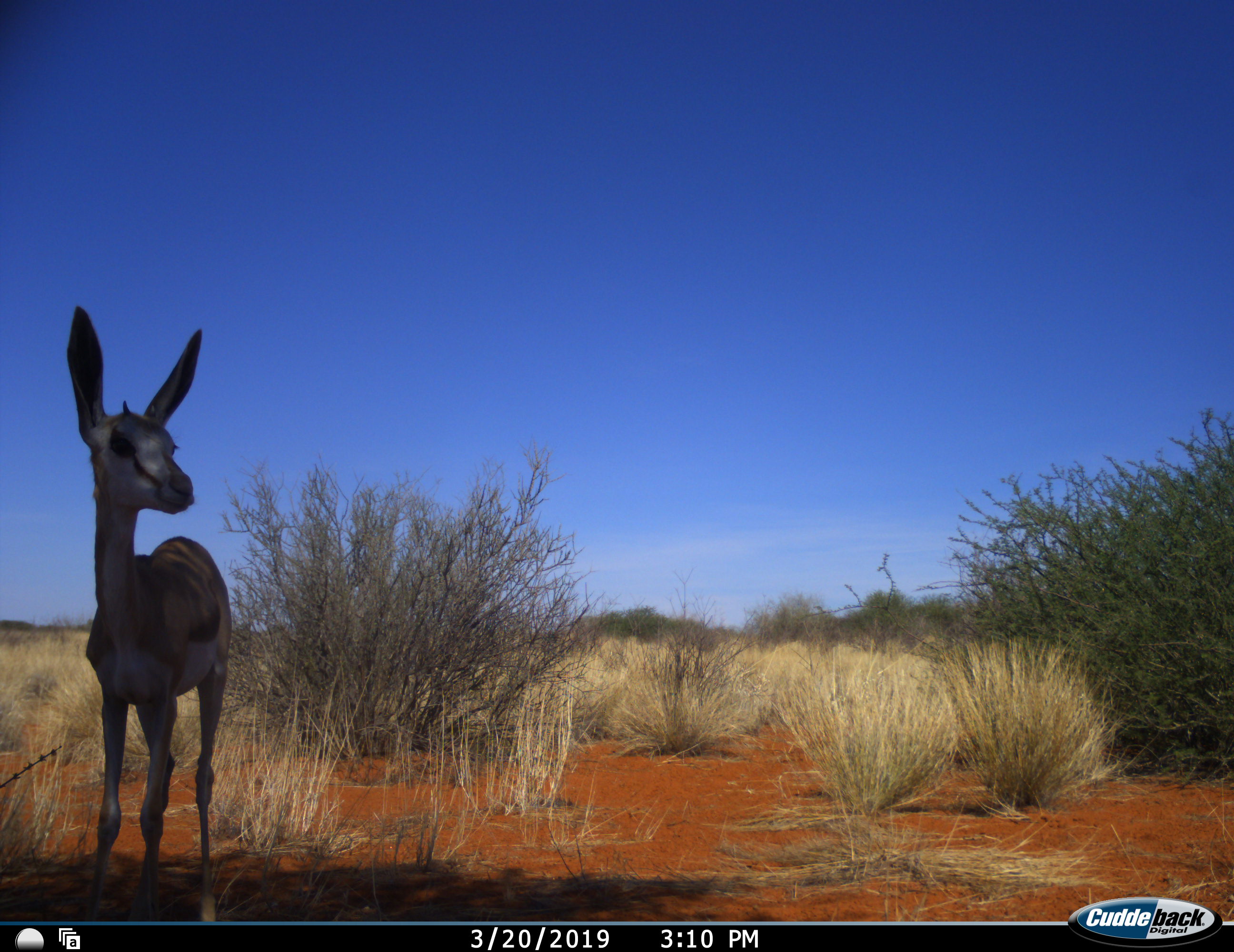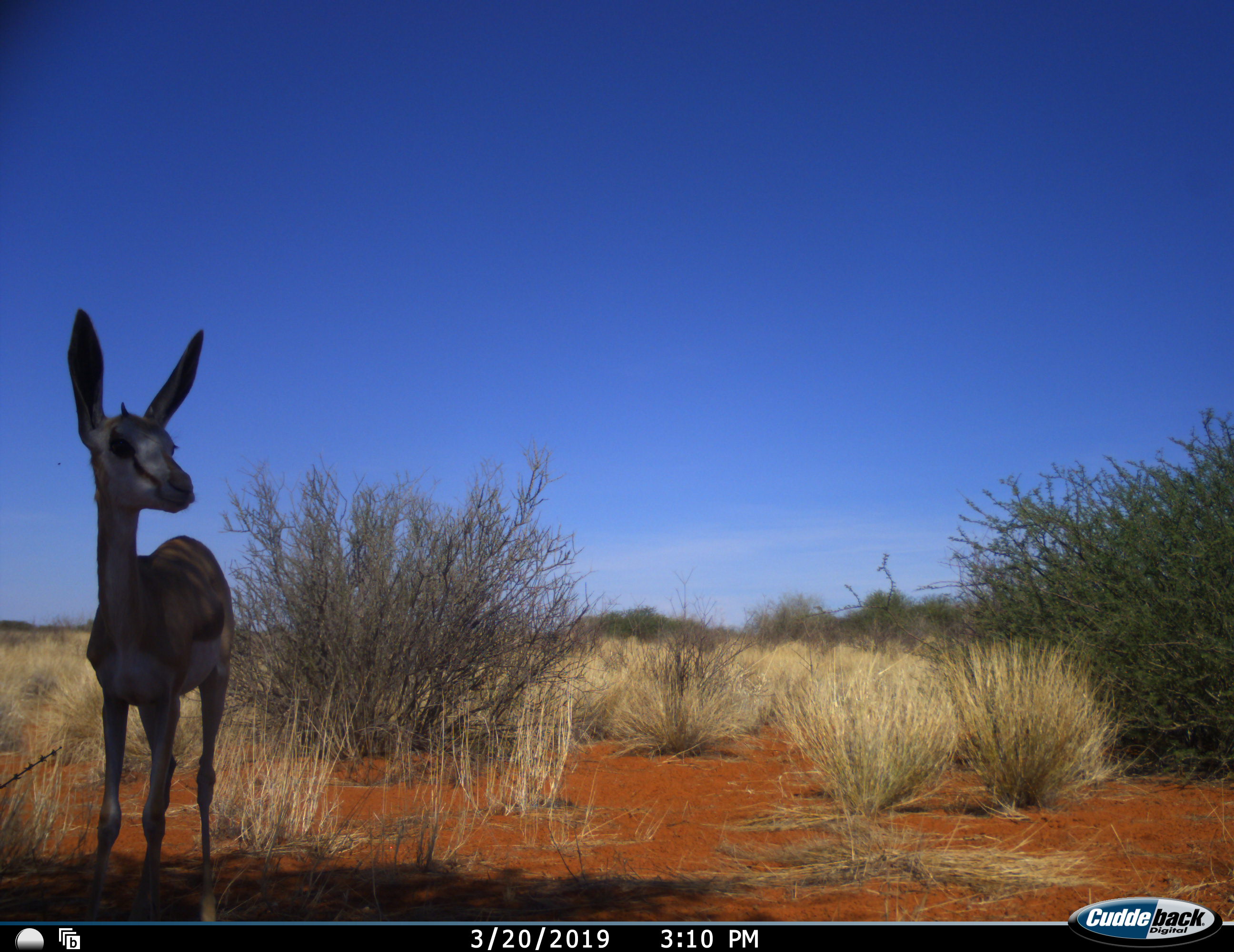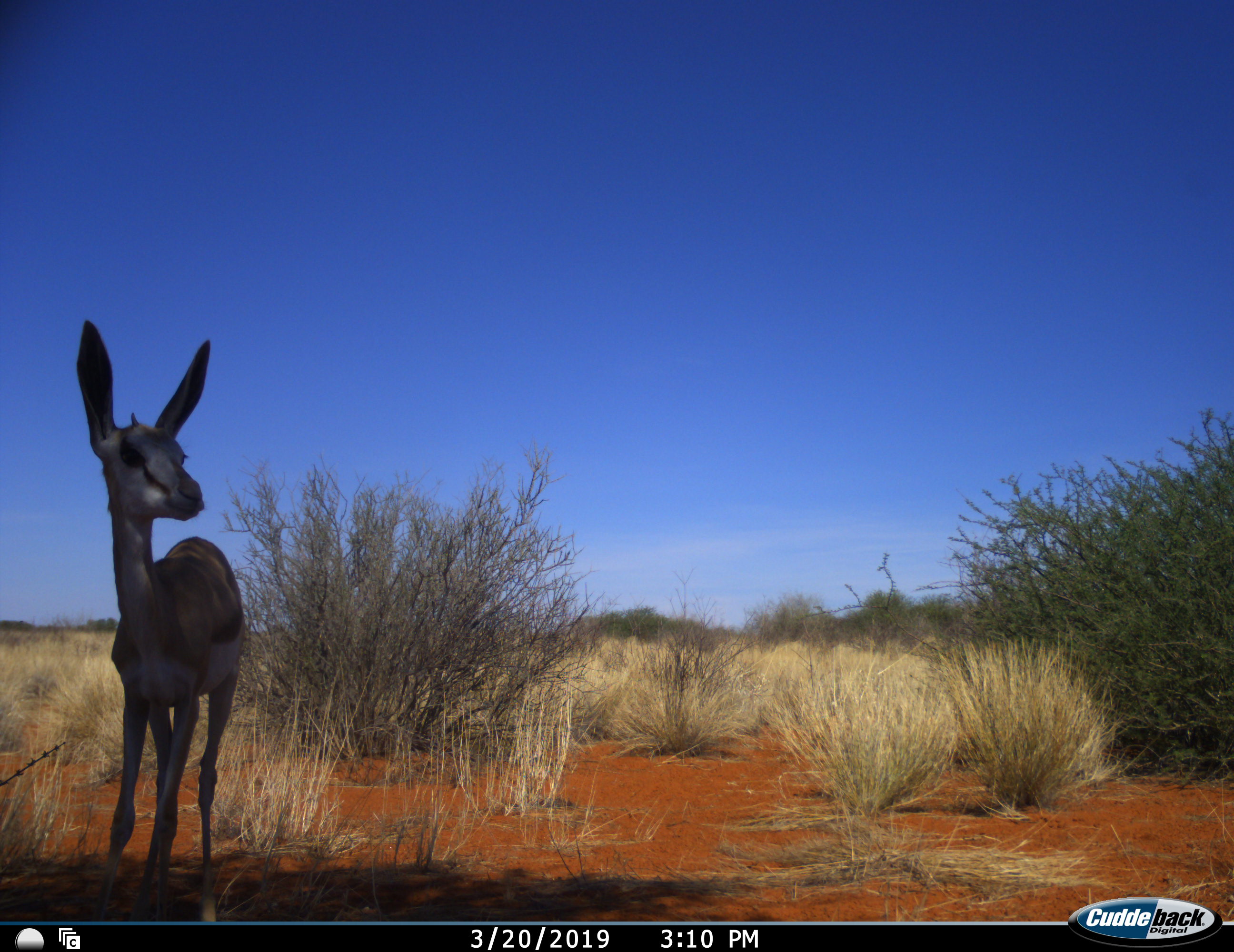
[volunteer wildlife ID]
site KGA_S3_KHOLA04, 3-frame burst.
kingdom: Animalia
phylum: Chordata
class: Mammalia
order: Artiodactyla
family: Bovidae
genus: Antidorcas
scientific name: Antidorcas marsupialis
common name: springbok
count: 1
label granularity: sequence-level